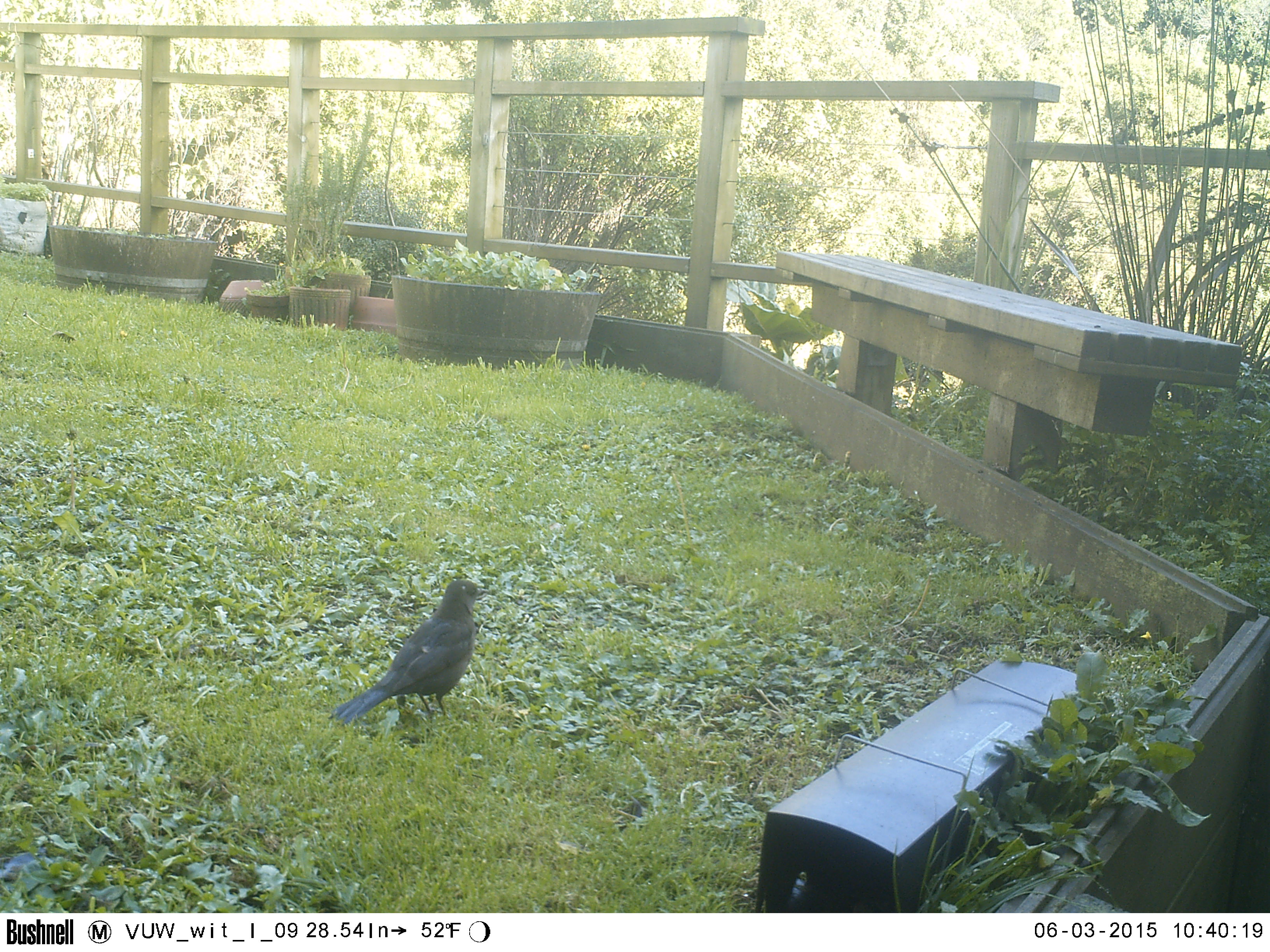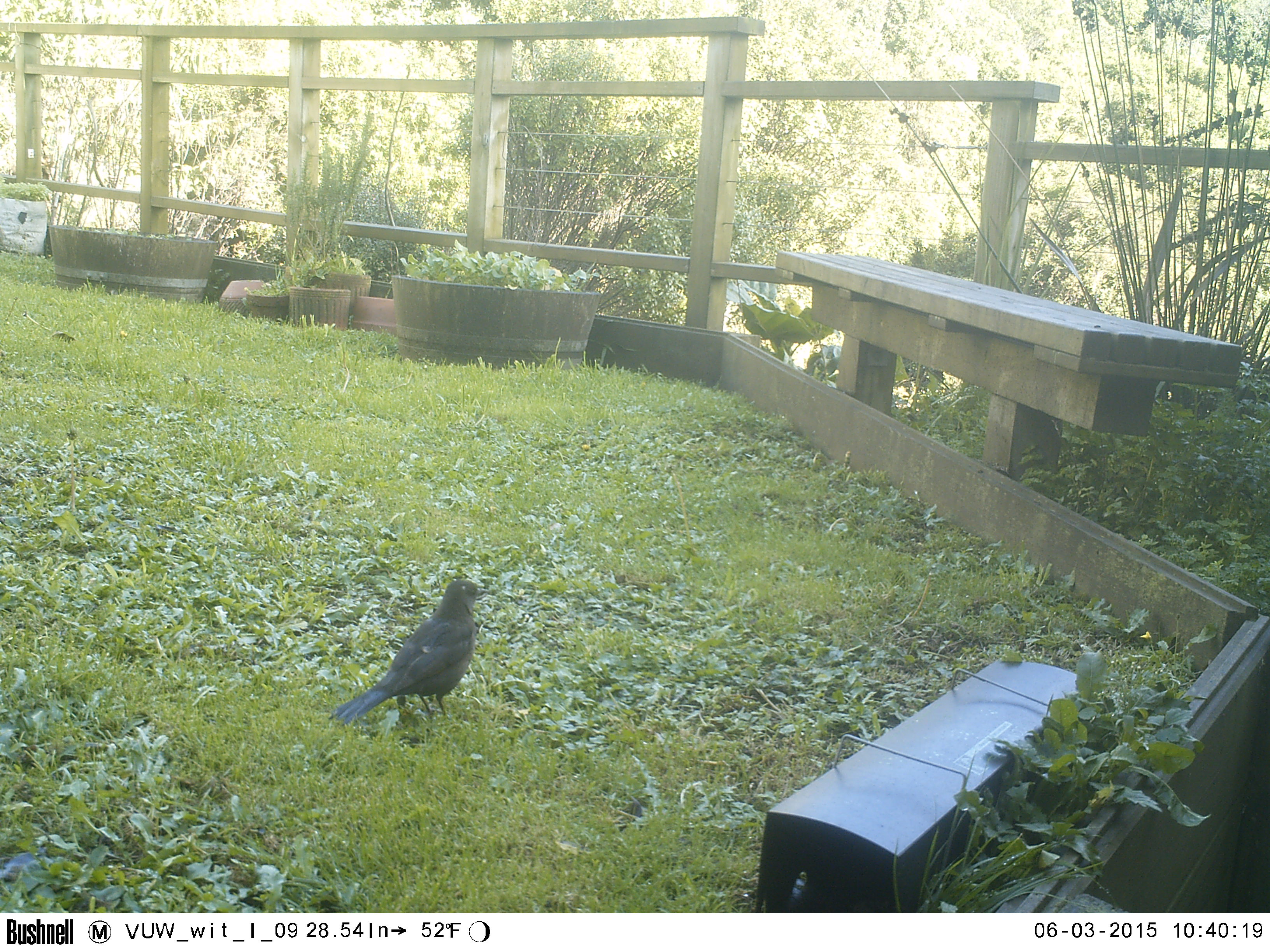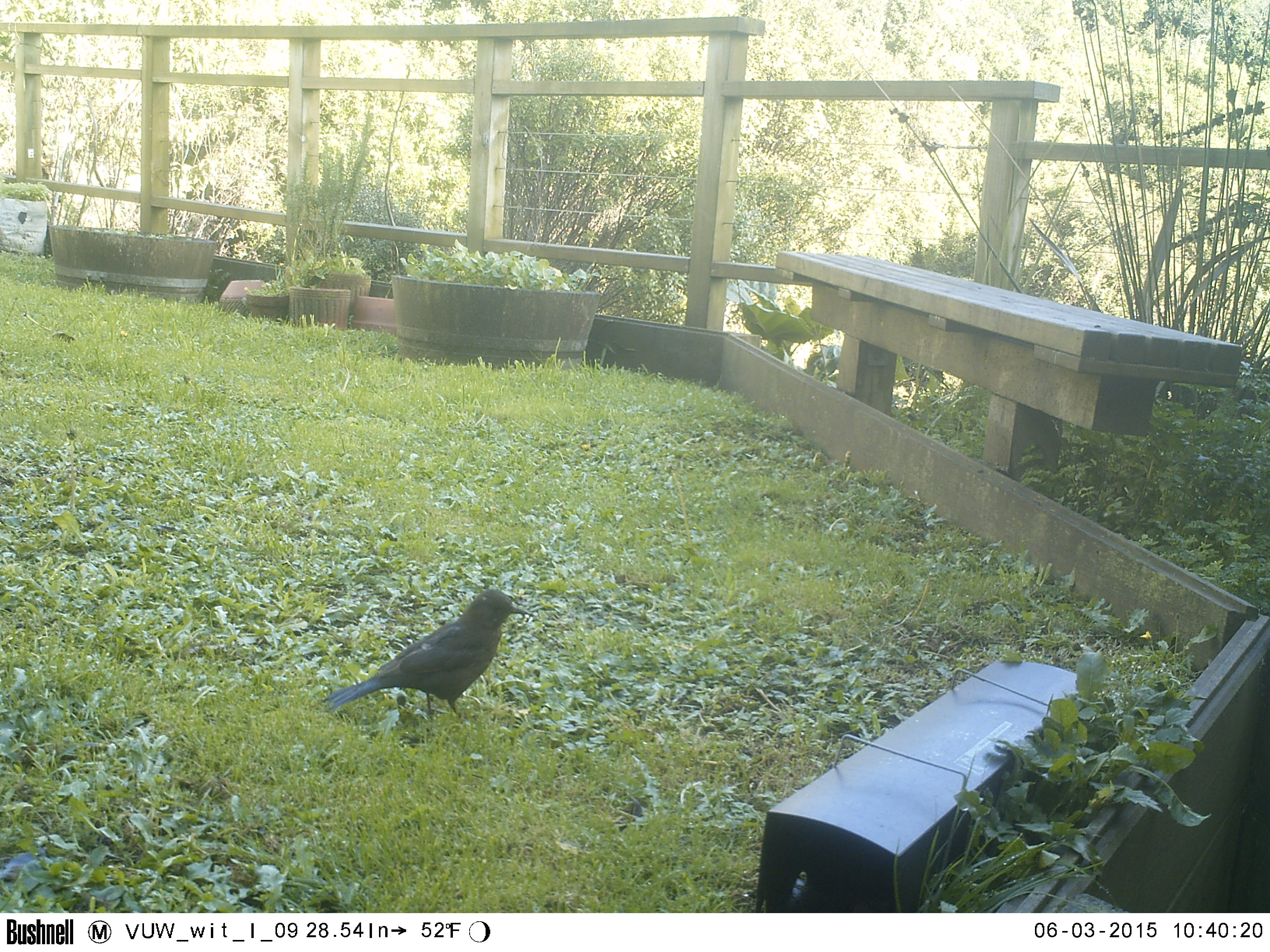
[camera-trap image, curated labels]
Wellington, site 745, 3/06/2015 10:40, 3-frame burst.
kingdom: Animalia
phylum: Chordata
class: Aves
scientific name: Aves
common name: bird